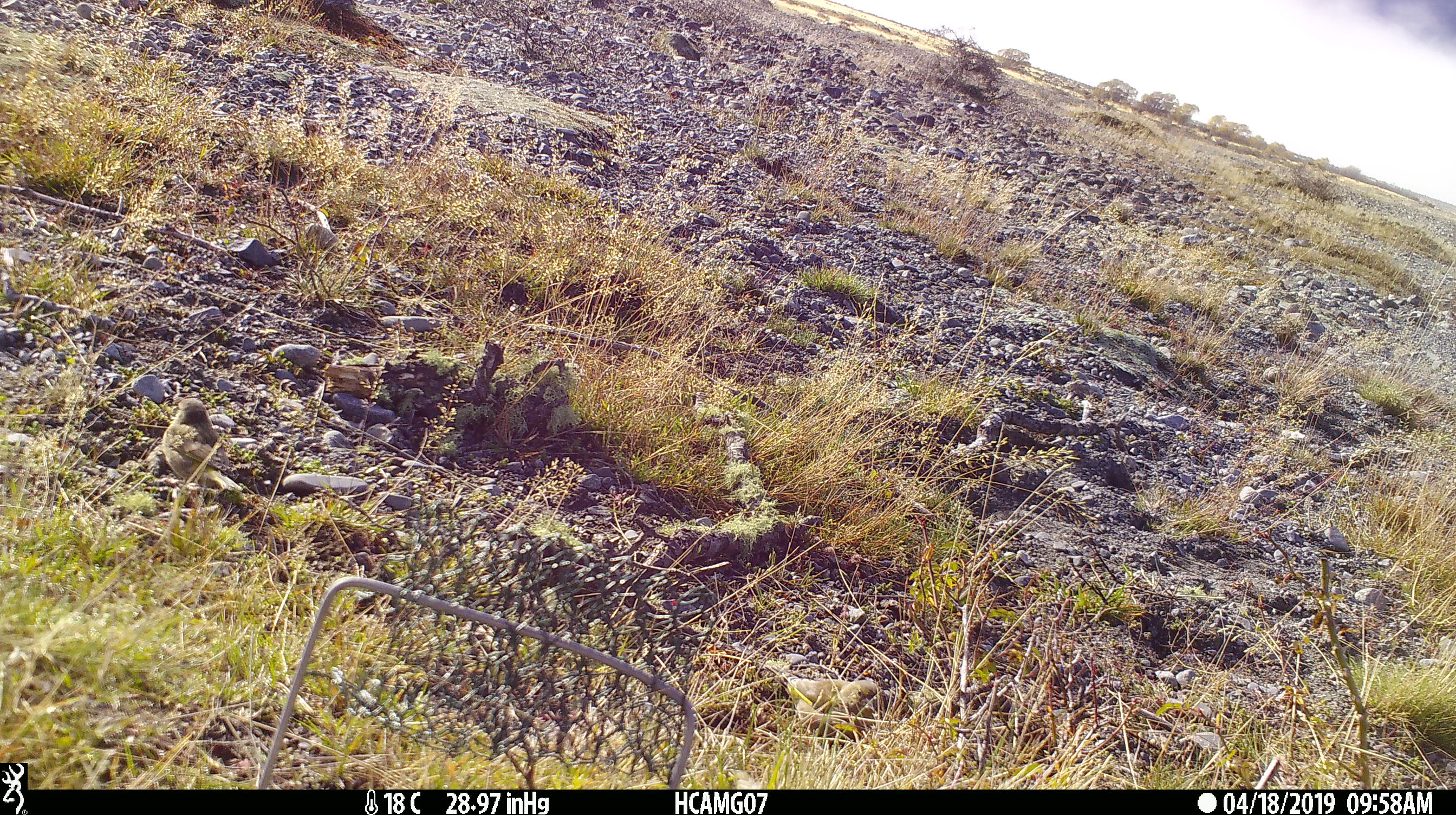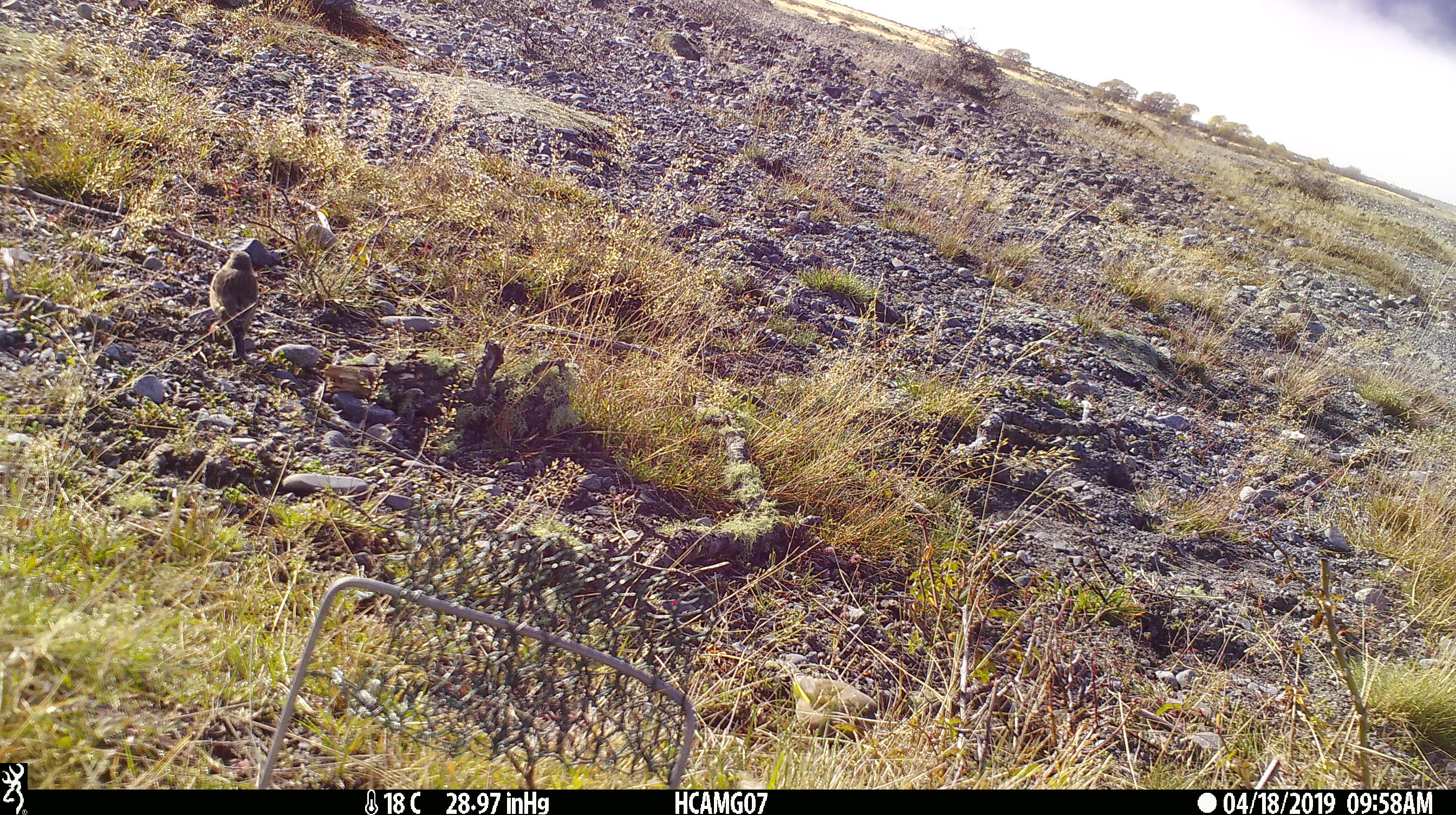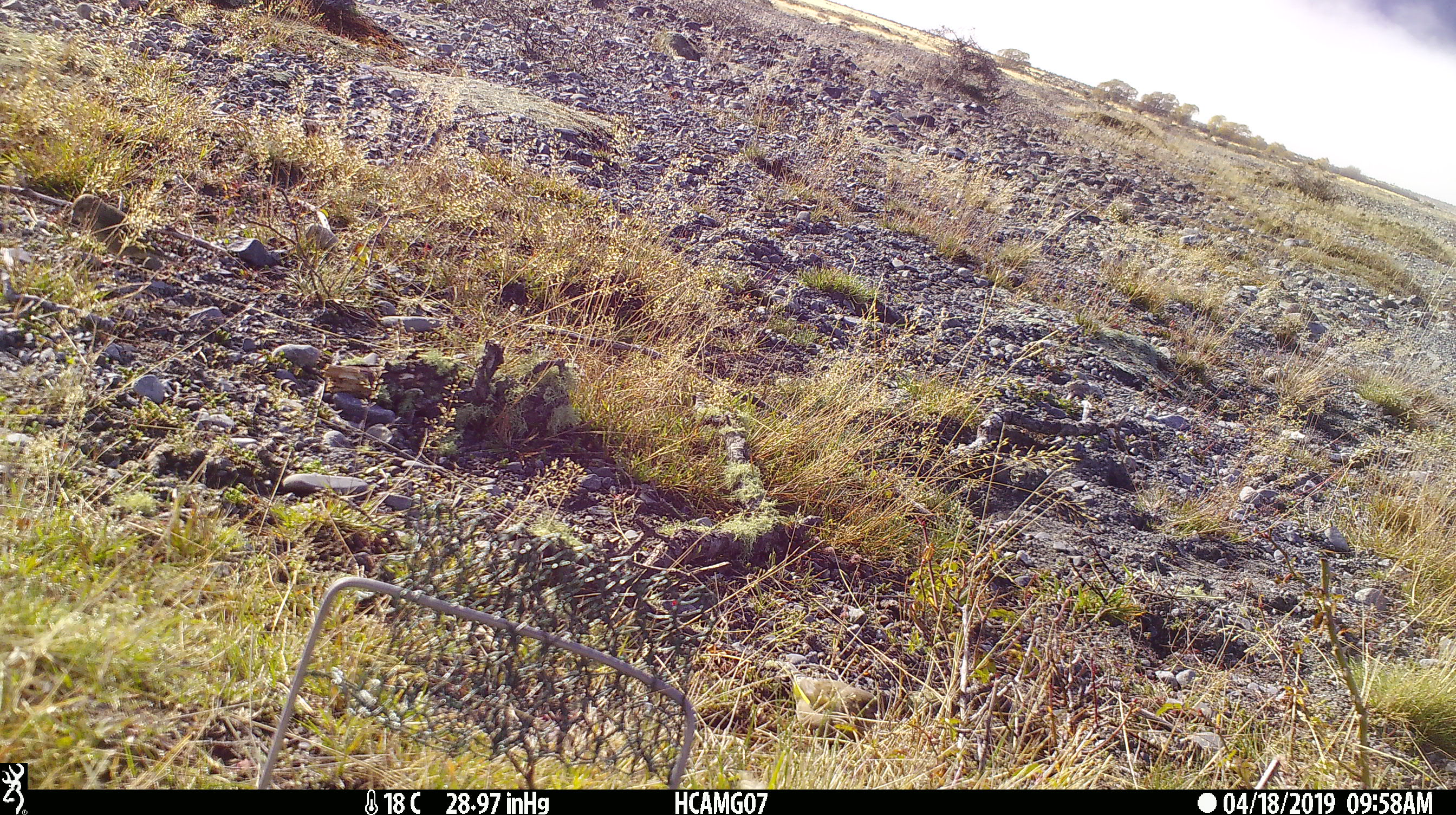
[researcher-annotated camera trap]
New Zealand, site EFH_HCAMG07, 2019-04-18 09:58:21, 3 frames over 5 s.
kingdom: Animalia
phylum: Chordata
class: Aves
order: Passeriformes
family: Fringillidae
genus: Carduelis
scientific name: Carduelis carduelis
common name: european goldfinch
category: goldfinch